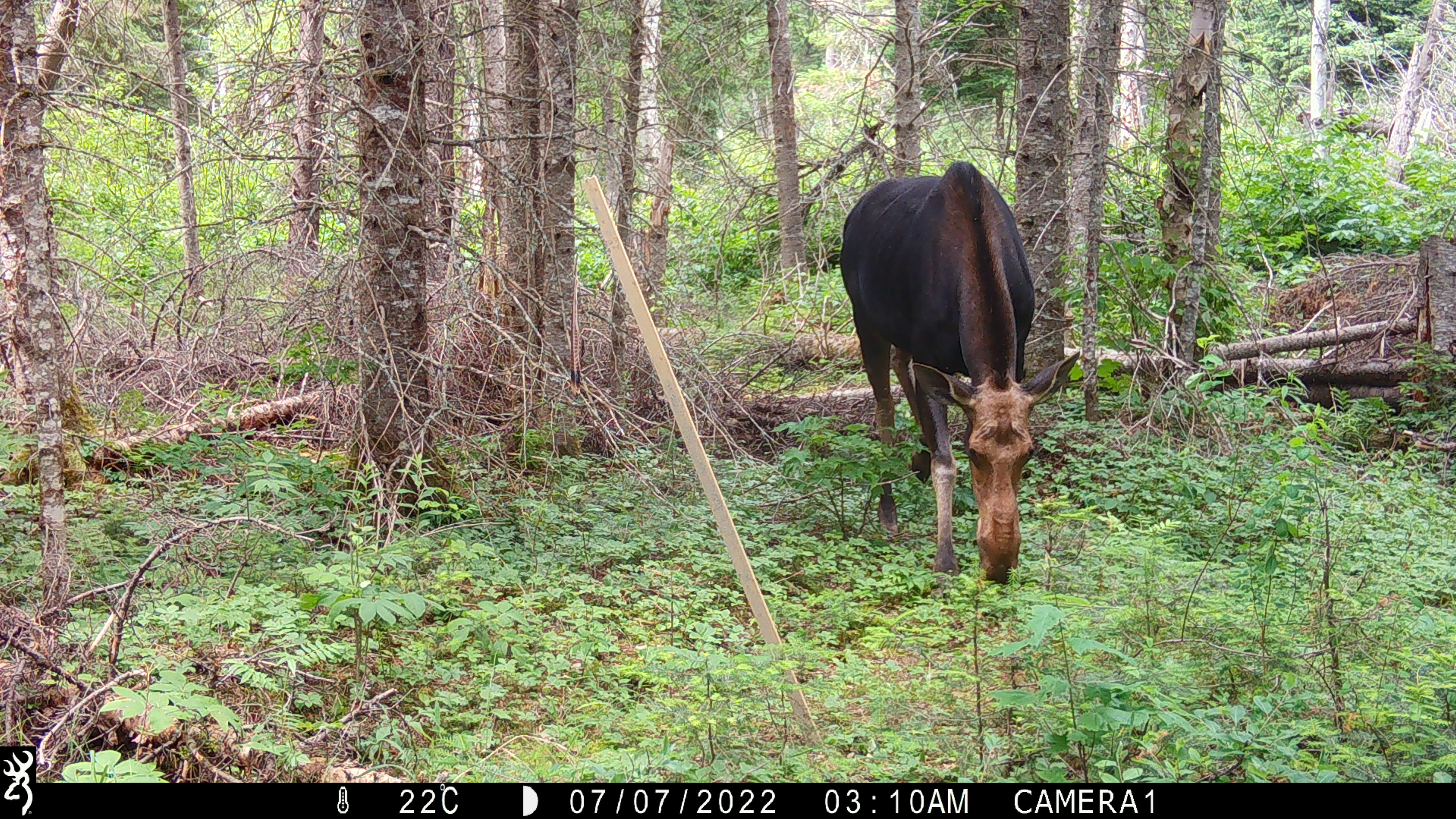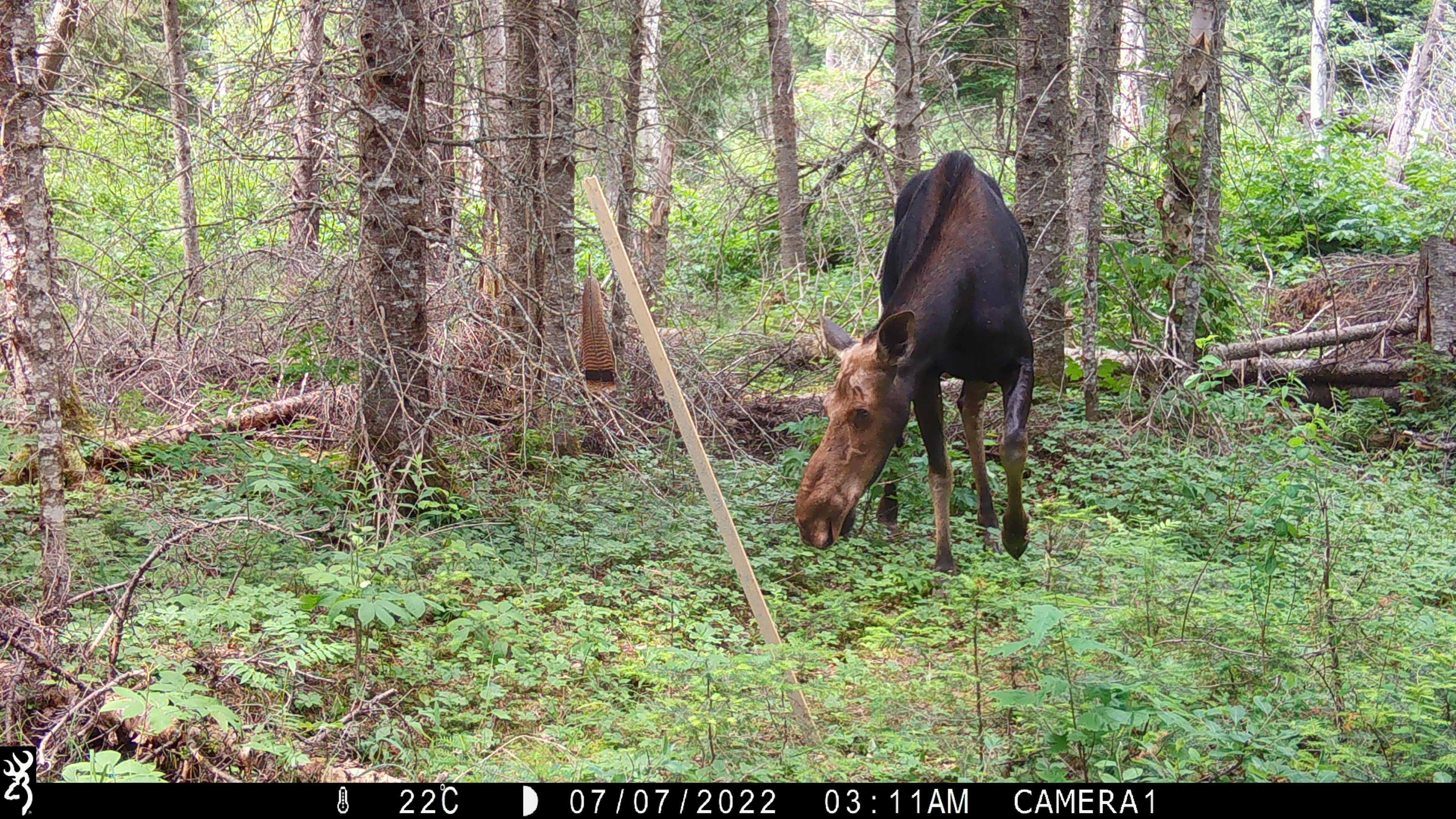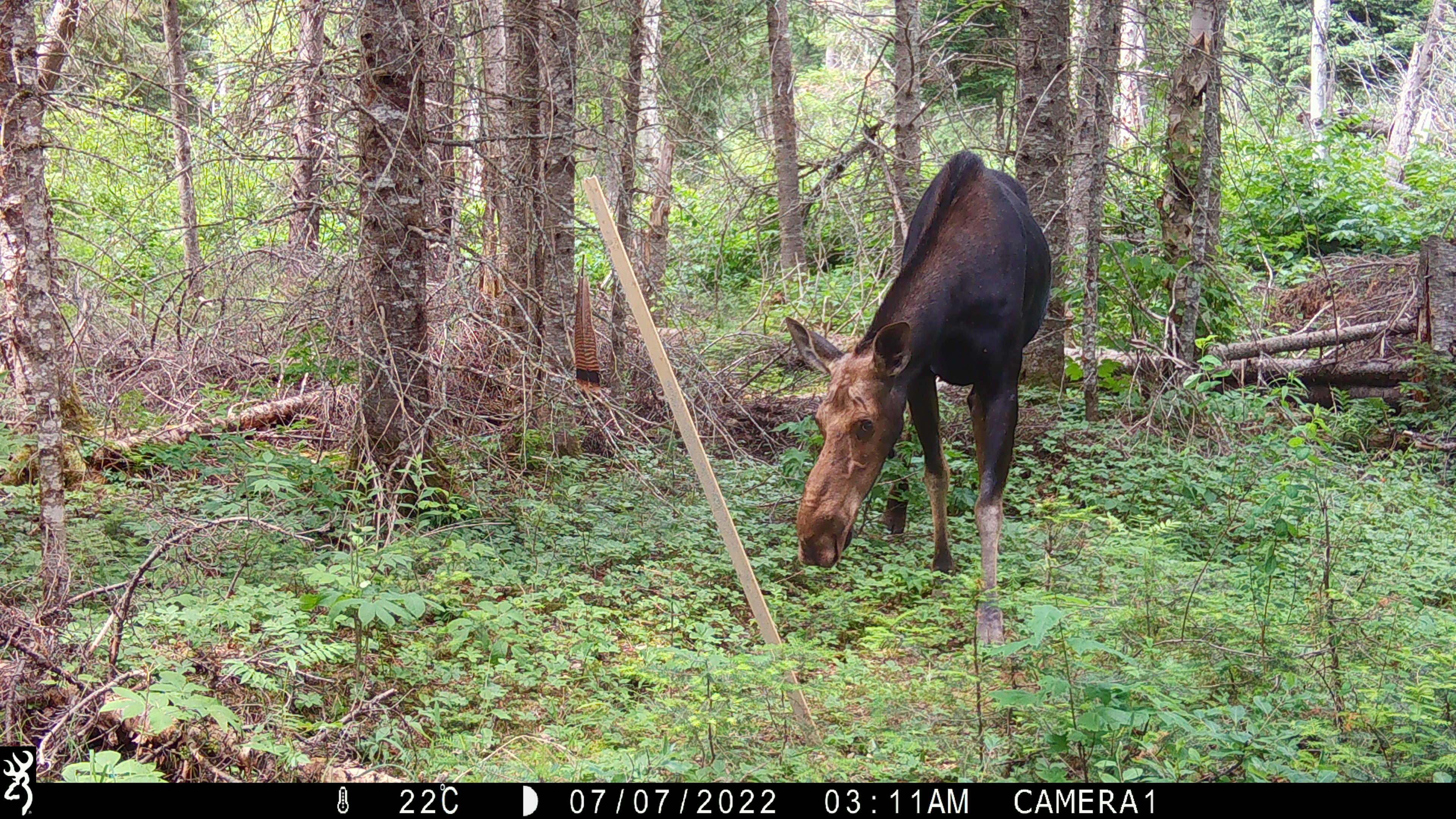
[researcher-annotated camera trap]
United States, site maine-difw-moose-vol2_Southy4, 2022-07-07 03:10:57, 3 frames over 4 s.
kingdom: Animalia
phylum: Chordata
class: Mammalia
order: Artiodactyla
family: Cervidae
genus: Alces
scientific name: Alces alces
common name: moose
Moose (Alces alces).